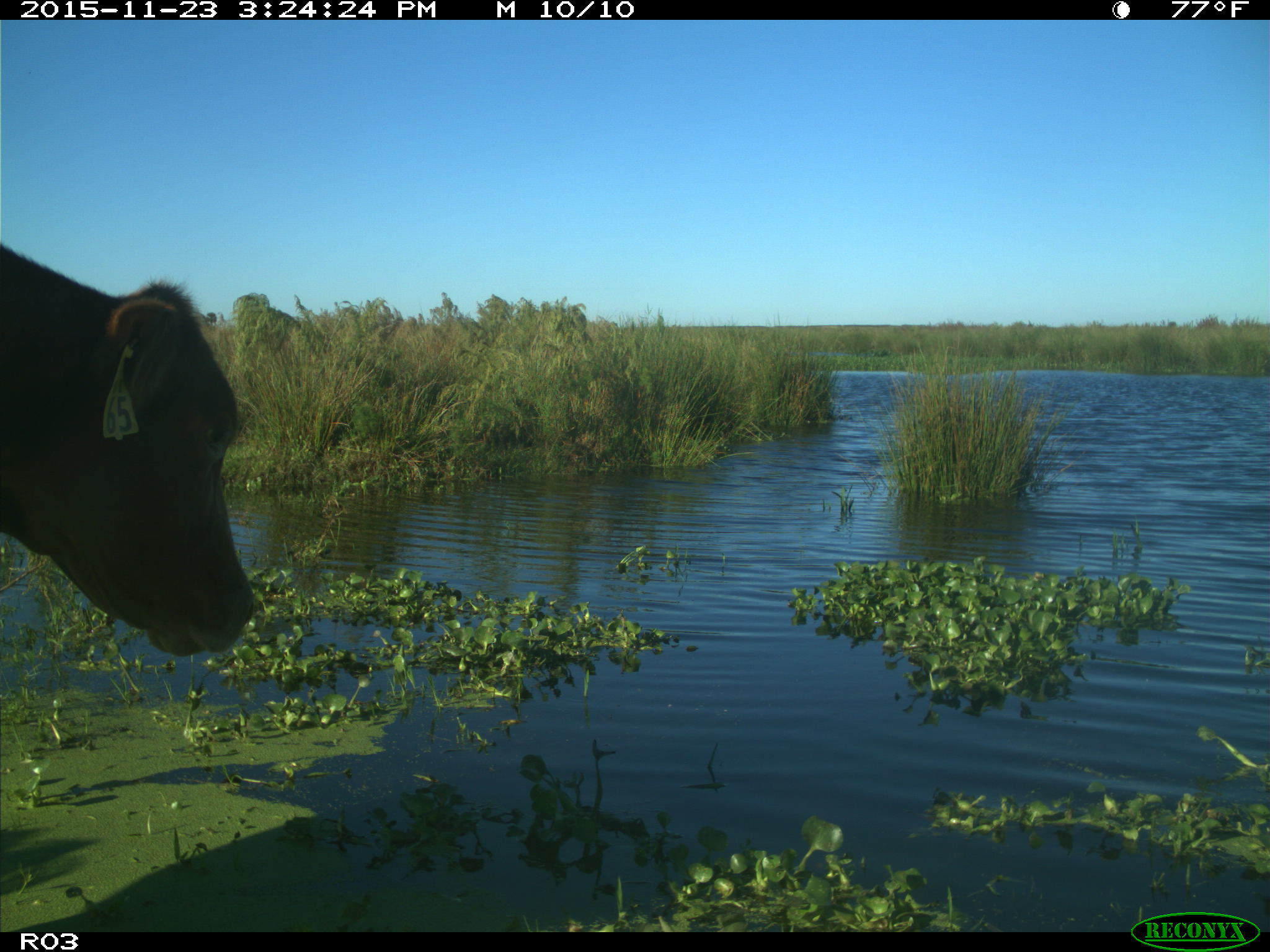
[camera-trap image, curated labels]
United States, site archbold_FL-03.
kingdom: Animalia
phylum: Chordata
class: Mammalia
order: Artiodactyla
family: Bovidae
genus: Bos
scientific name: Bos taurus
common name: domestic cow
Bos taurus (domestic cow).